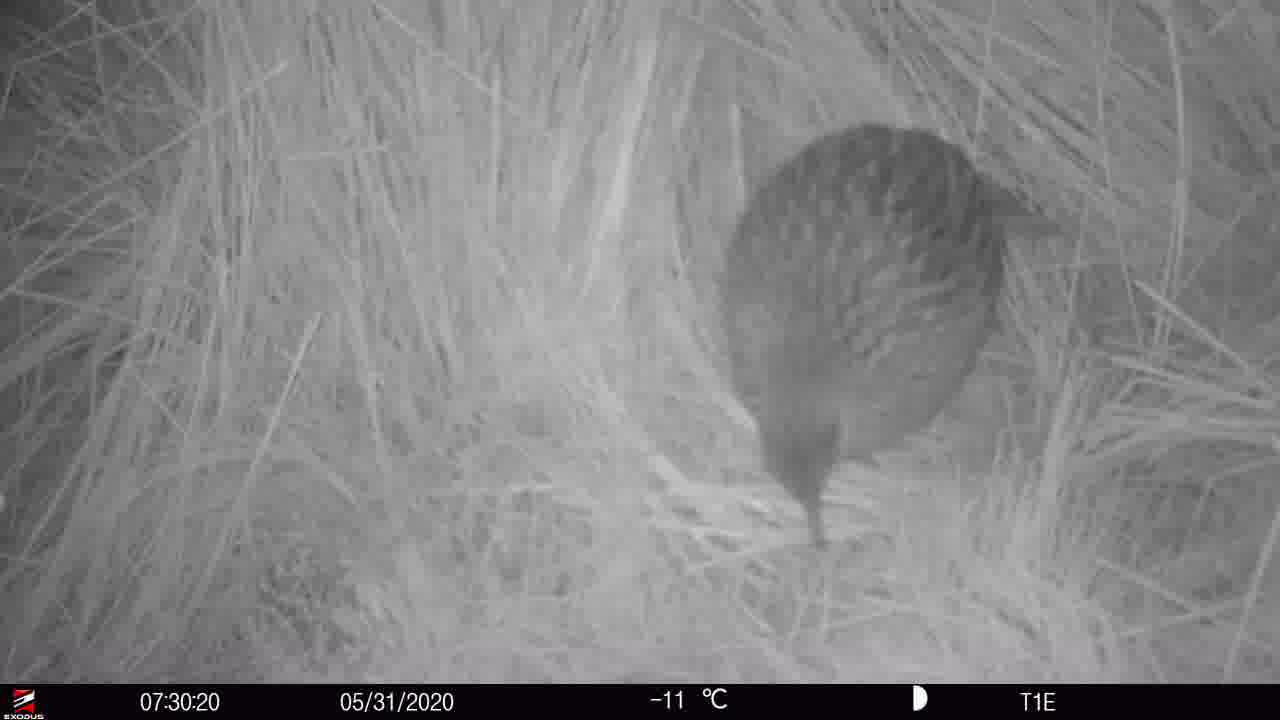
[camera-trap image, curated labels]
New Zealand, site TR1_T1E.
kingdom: Animalia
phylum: Chordata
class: Aves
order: Gruiformes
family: Rallidae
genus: Gallirallus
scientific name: Gallirallus australis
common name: weka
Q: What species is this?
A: Weka (Gallirallus australis).